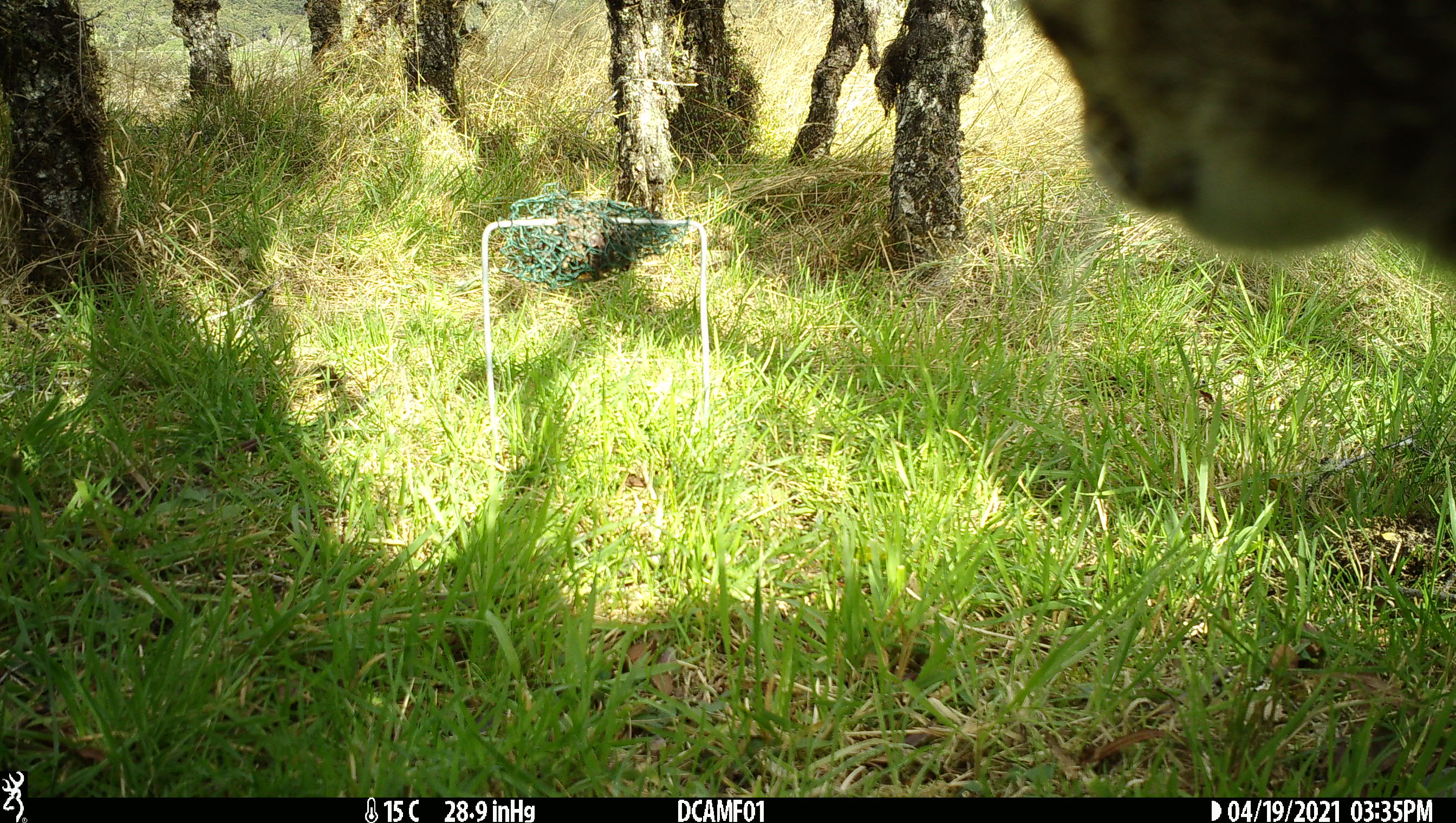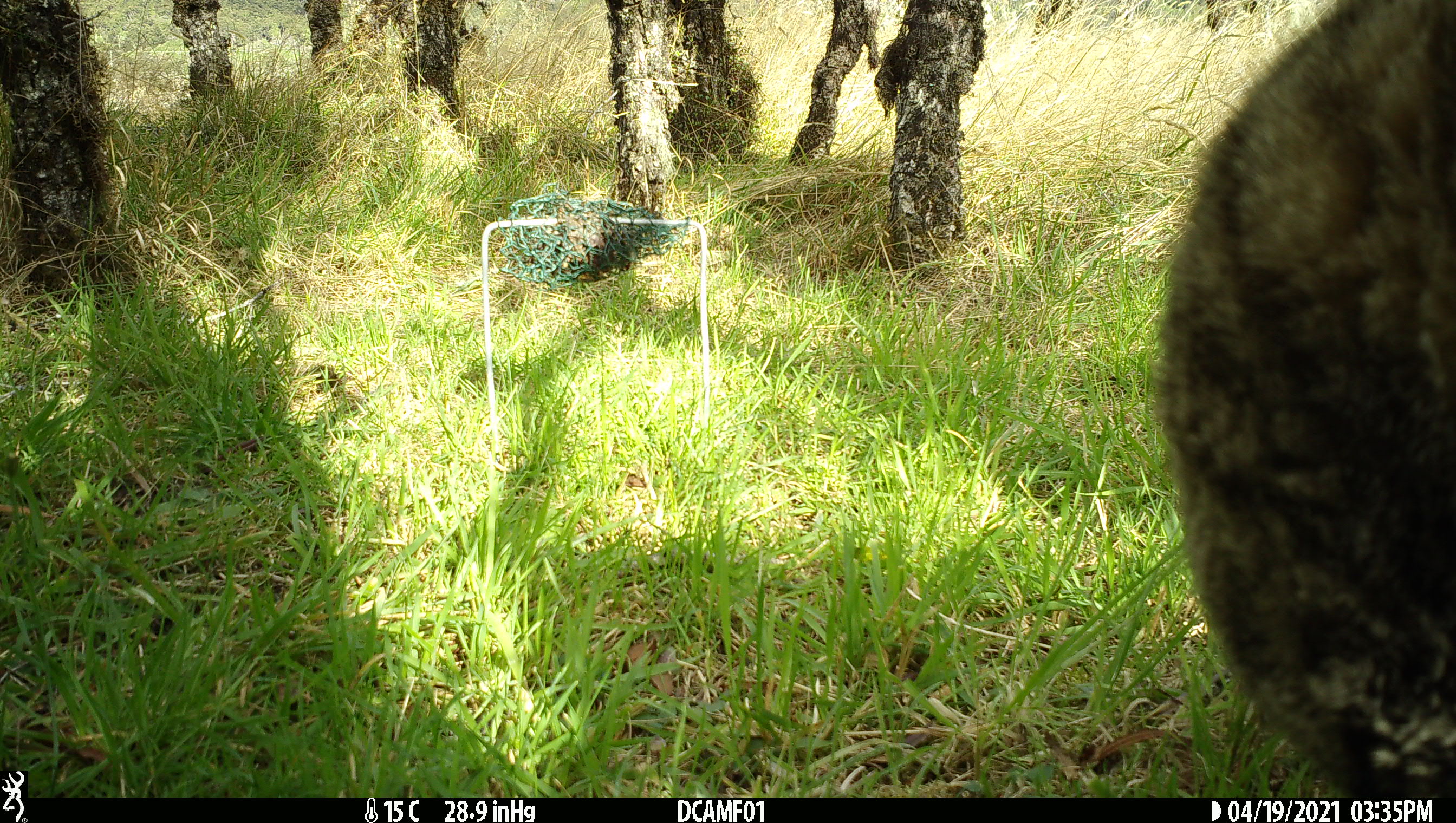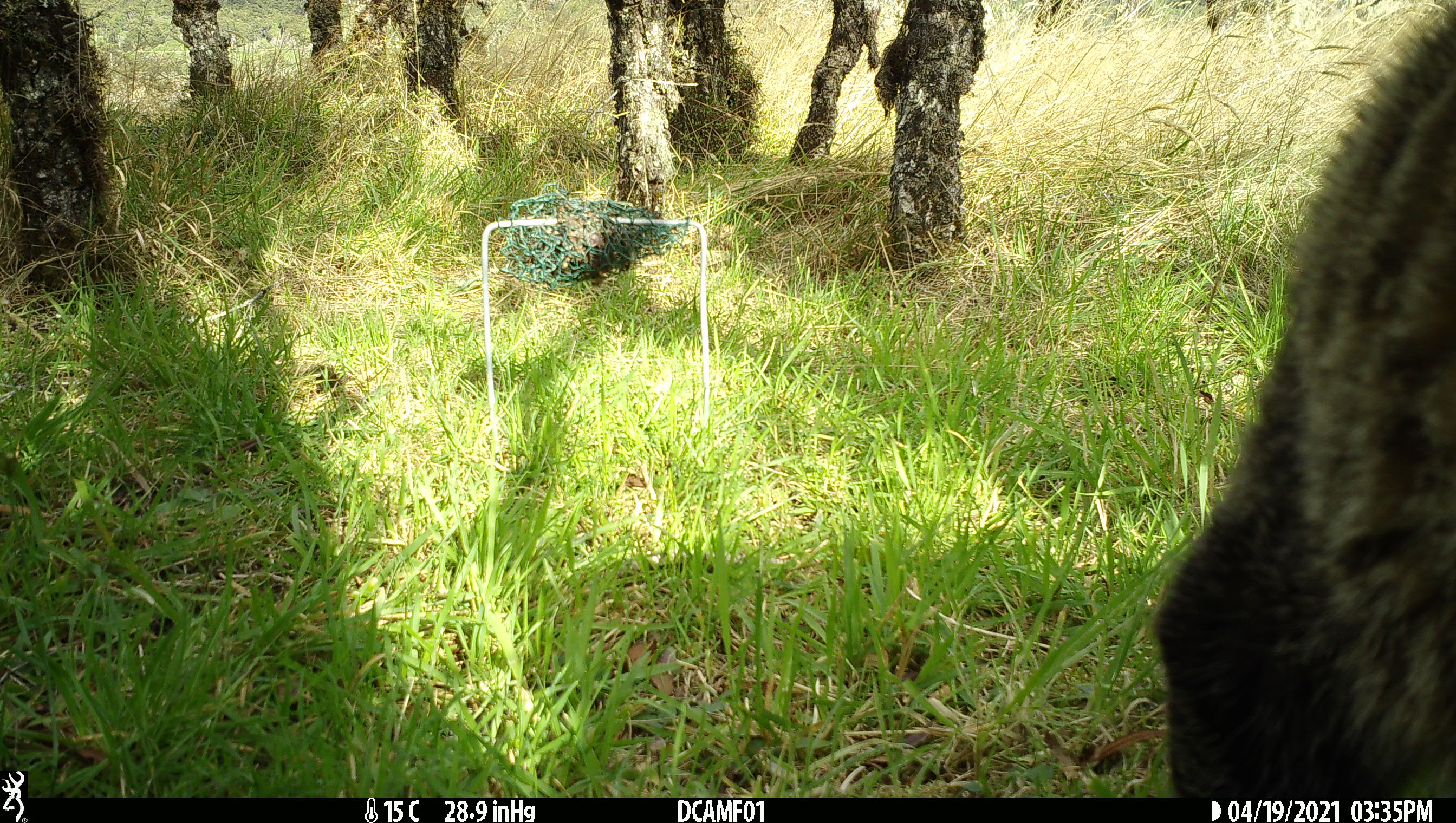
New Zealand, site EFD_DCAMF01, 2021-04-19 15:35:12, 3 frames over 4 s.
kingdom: Animalia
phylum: Chordata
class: Mammalia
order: Carnivora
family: Felidae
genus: Felis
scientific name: Felis catus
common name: domestic cat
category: cat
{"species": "cat (domestic cat) (Felis catus)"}